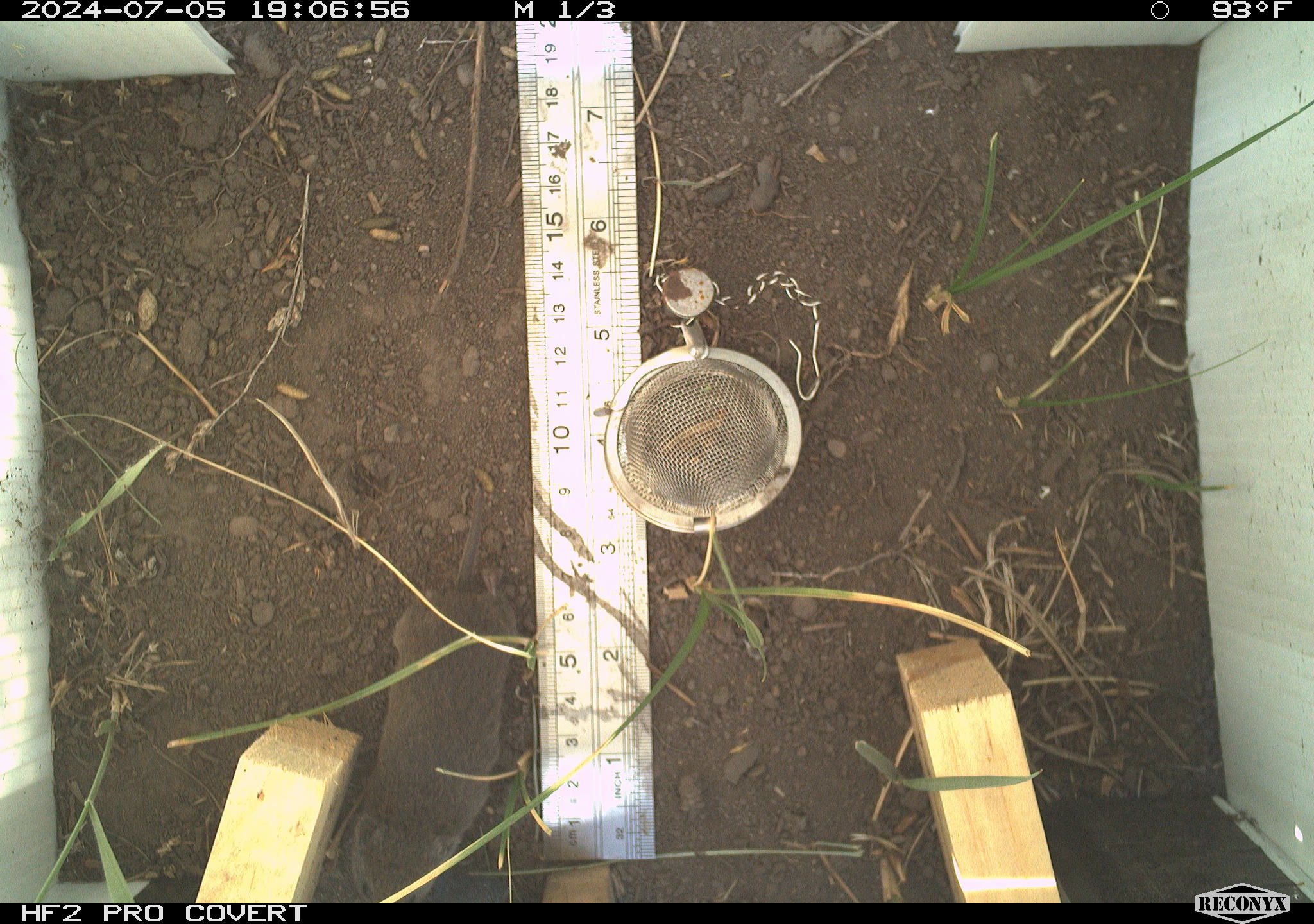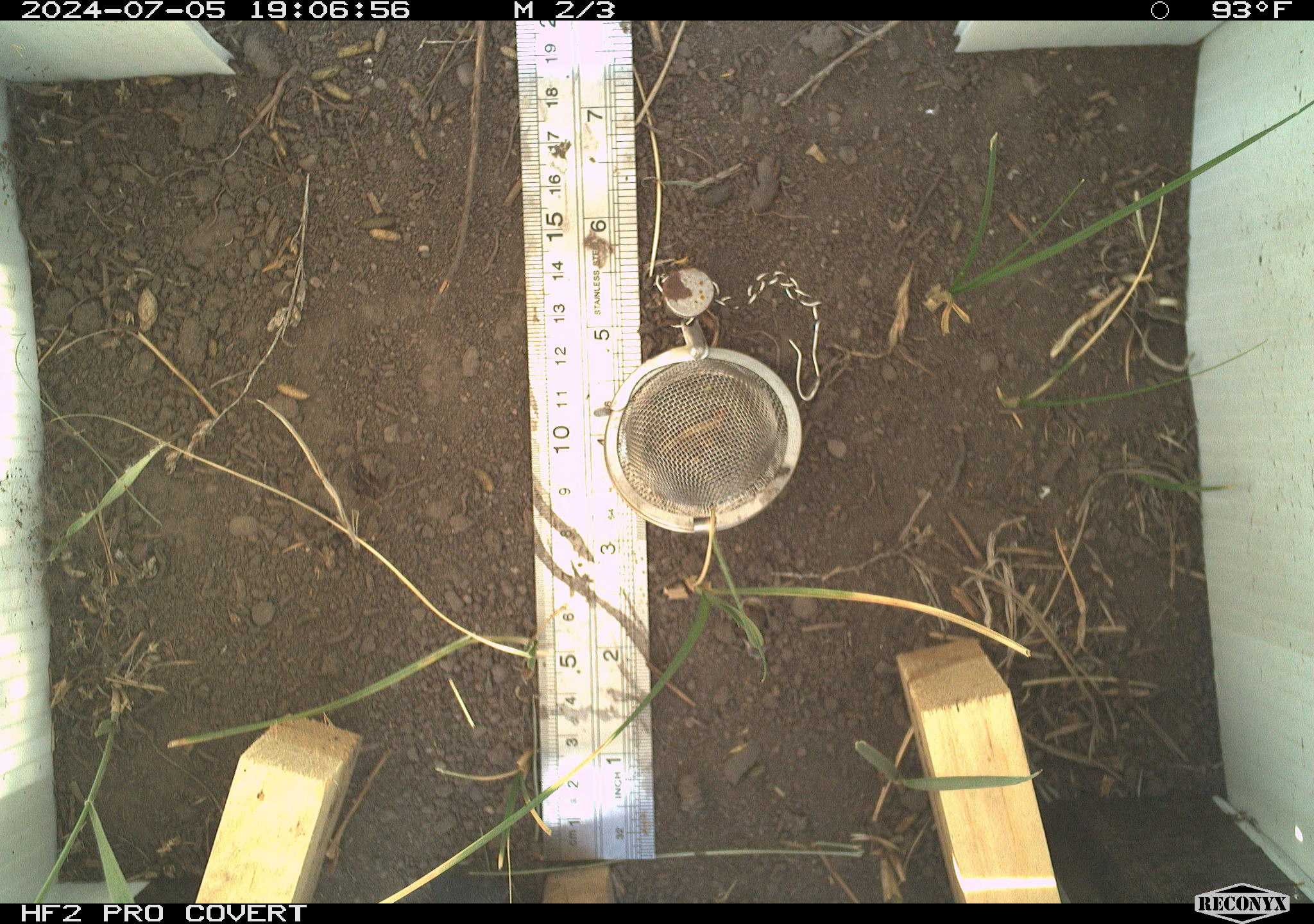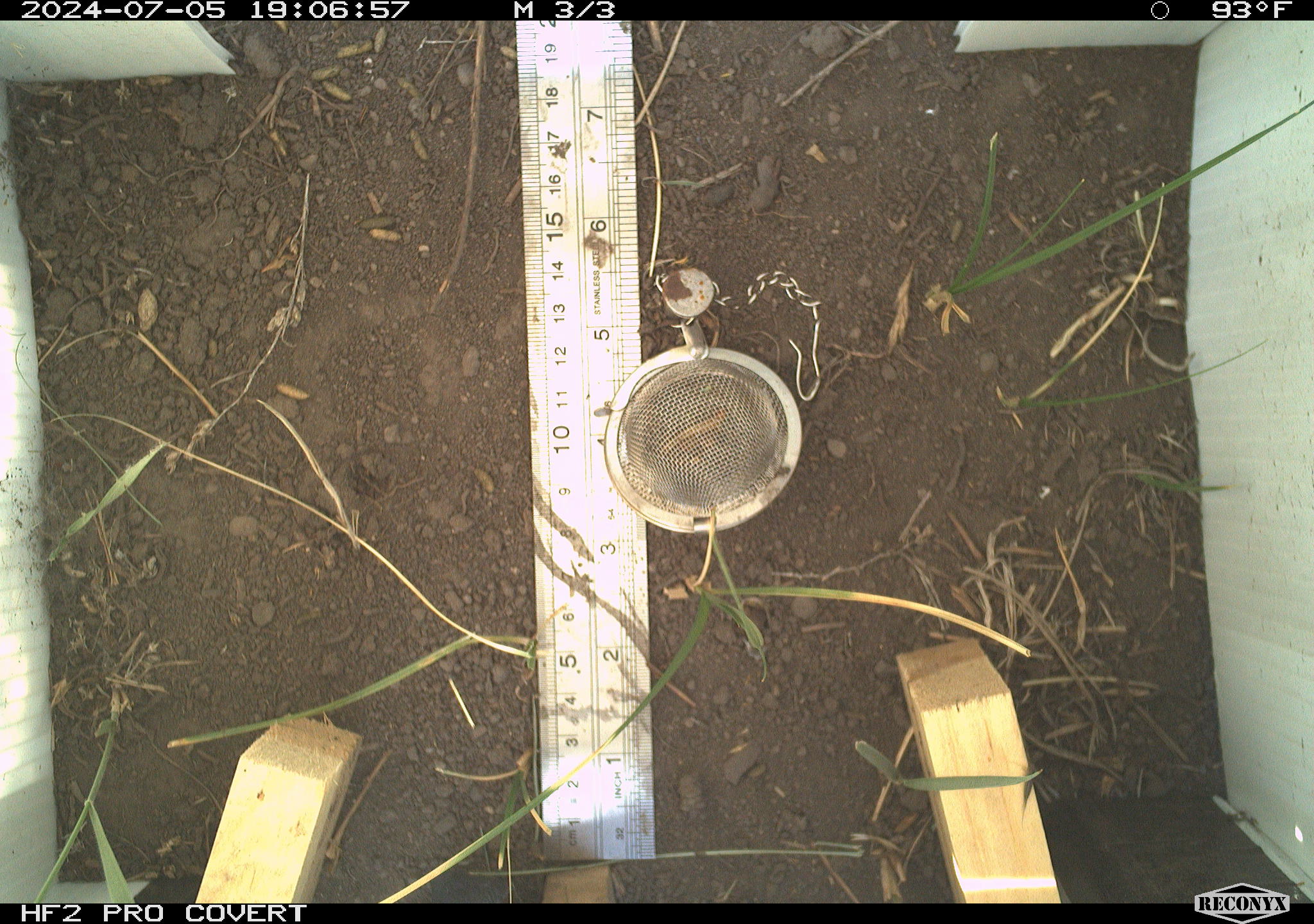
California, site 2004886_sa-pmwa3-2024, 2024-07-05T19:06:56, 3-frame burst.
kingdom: Animalia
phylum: Chordata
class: Mammalia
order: Rodentia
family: Cricetidae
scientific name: Arvicolinae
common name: voles, lemmings, and muskrats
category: arvicolinae subfamily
Arvicolinae subfamily (voles, lemmings, and muskrats) (Arvicolinae).